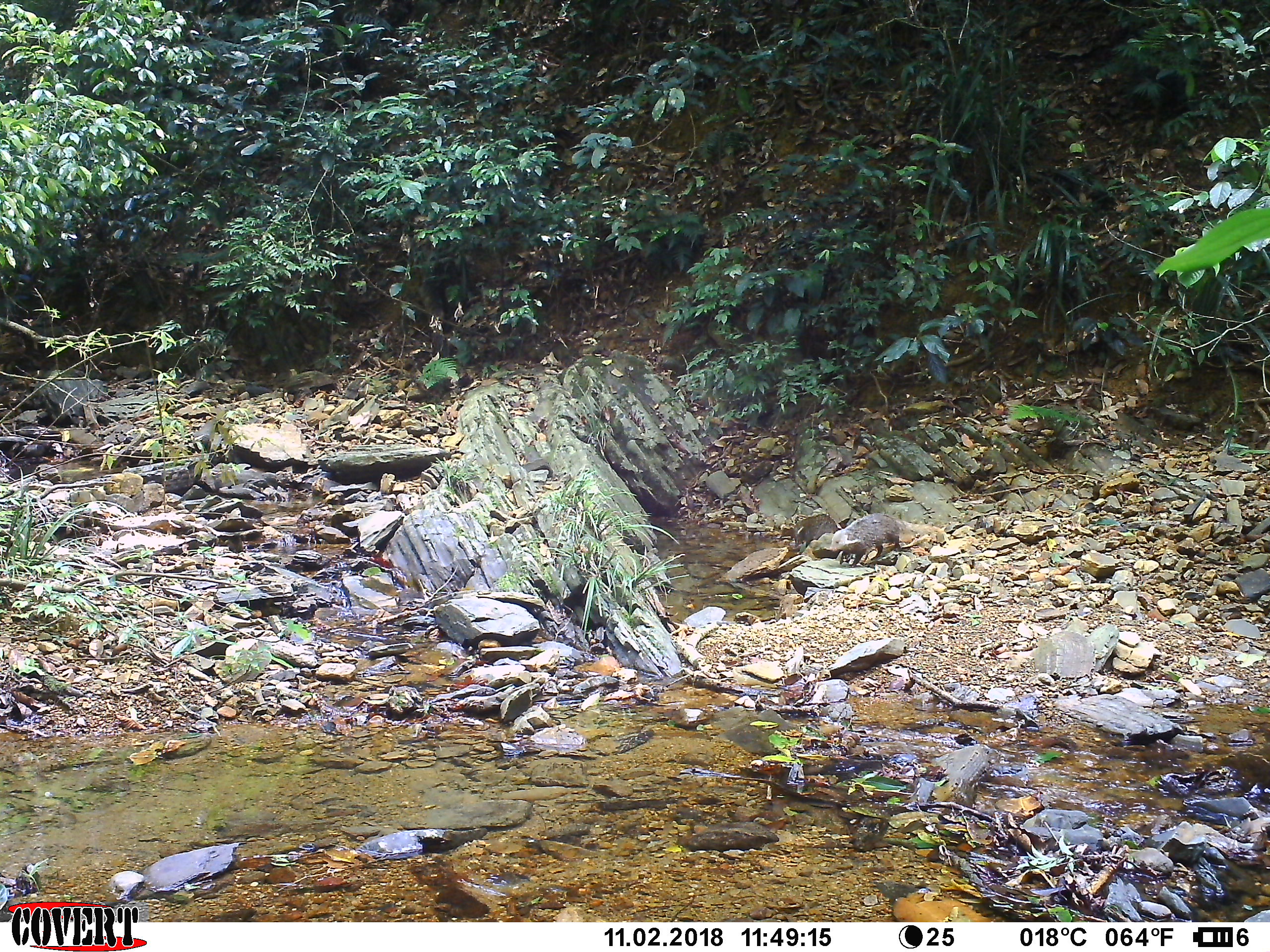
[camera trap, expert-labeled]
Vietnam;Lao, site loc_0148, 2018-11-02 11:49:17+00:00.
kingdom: Animalia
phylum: Chordata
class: Mammalia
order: Carnivora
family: Herpestidae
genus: Urva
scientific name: Urva urva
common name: crab-eating mongoose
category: crab eating mongoose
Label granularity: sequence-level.